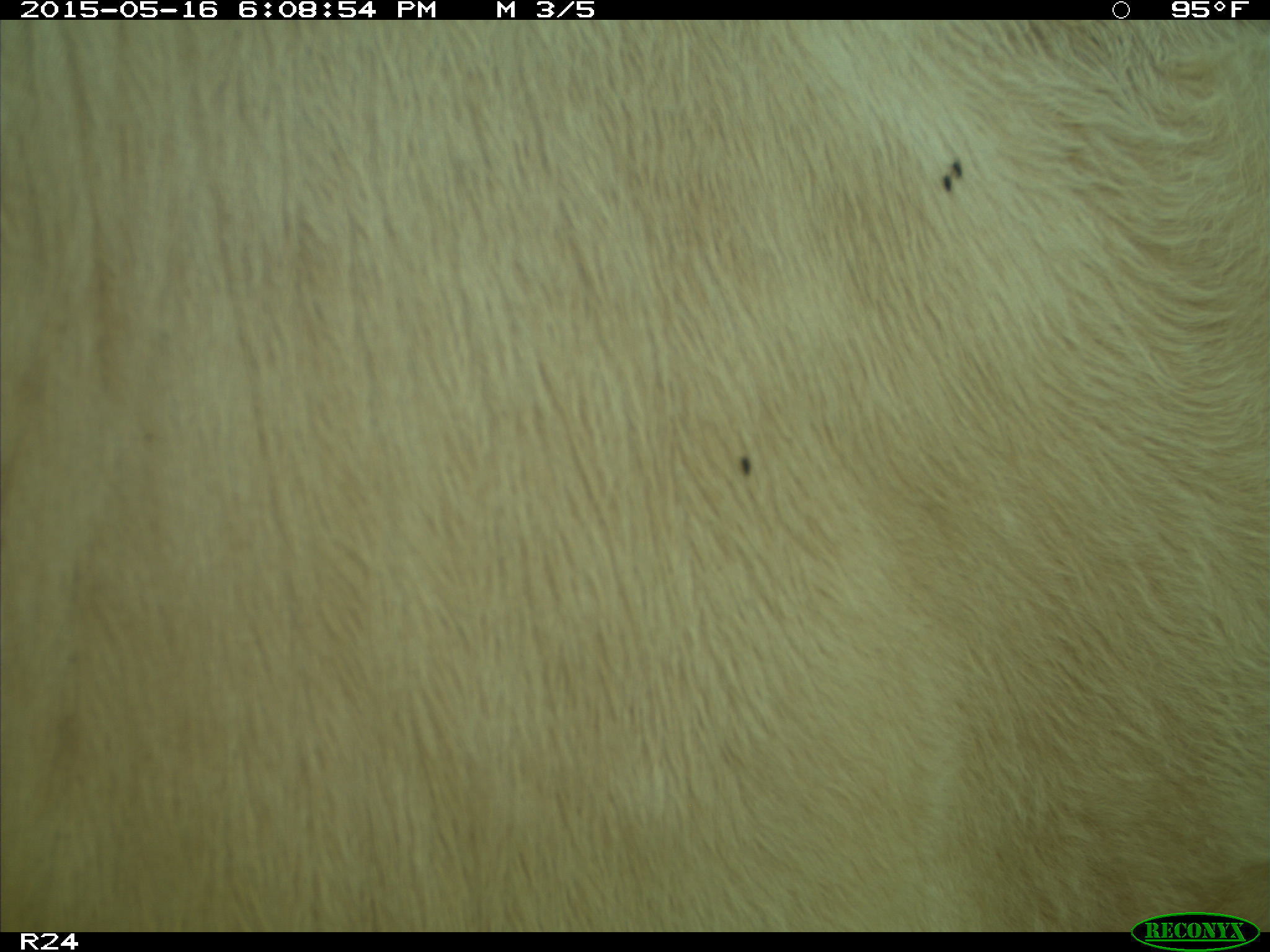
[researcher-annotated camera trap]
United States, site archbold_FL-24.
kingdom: Animalia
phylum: Chordata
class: Mammalia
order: Artiodactyla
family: Bovidae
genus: Bos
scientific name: Bos taurus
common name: domestic cow